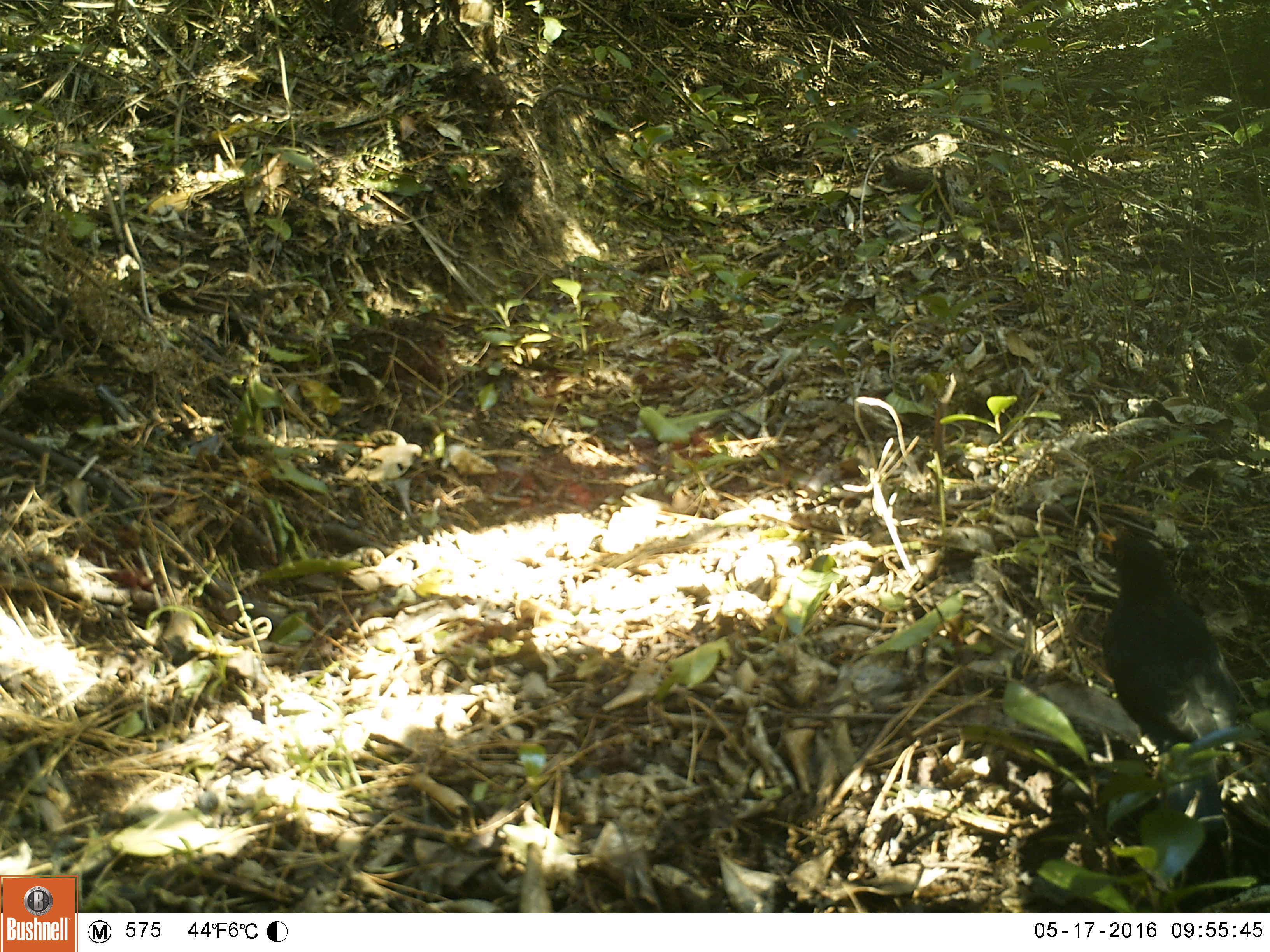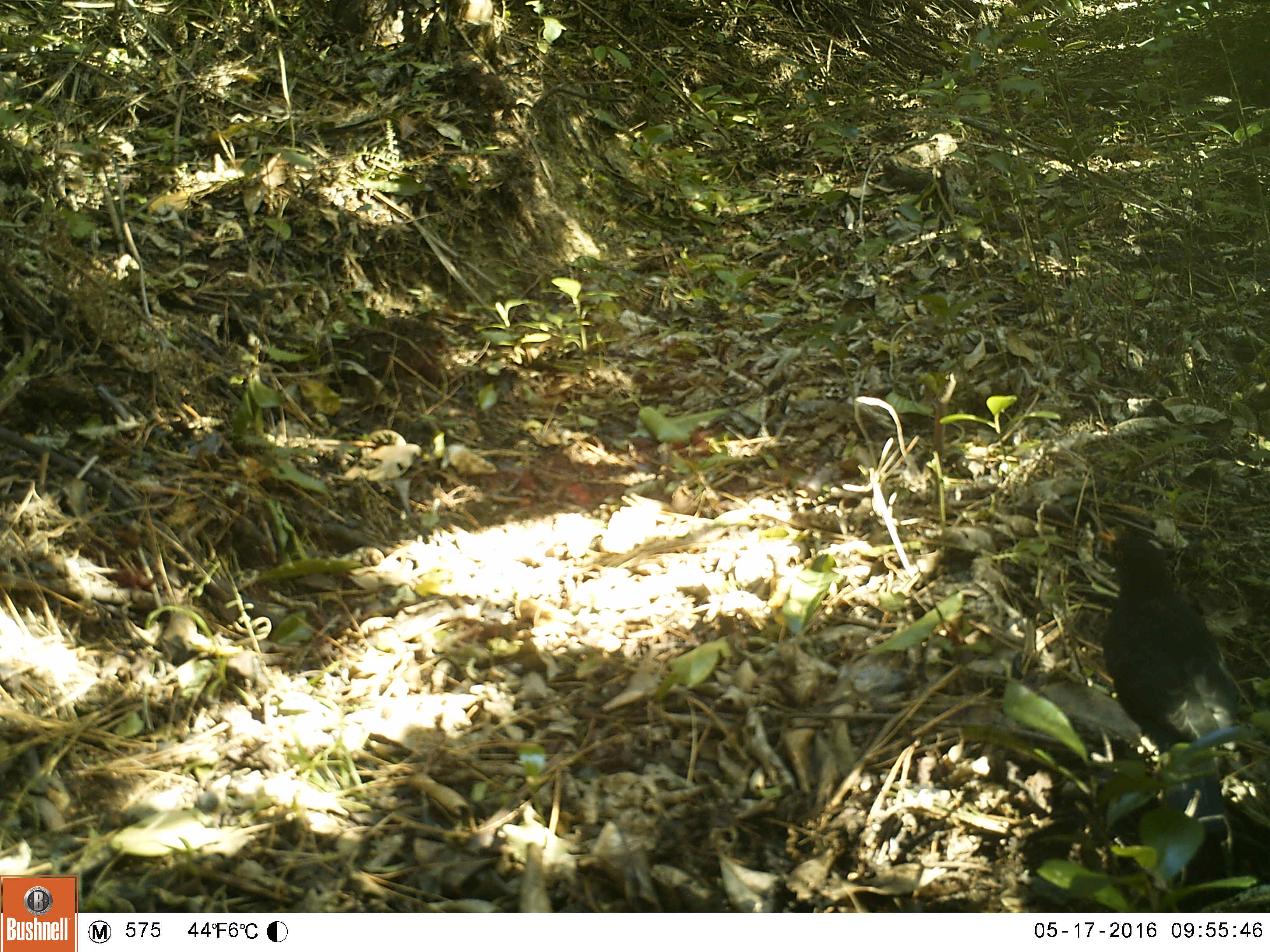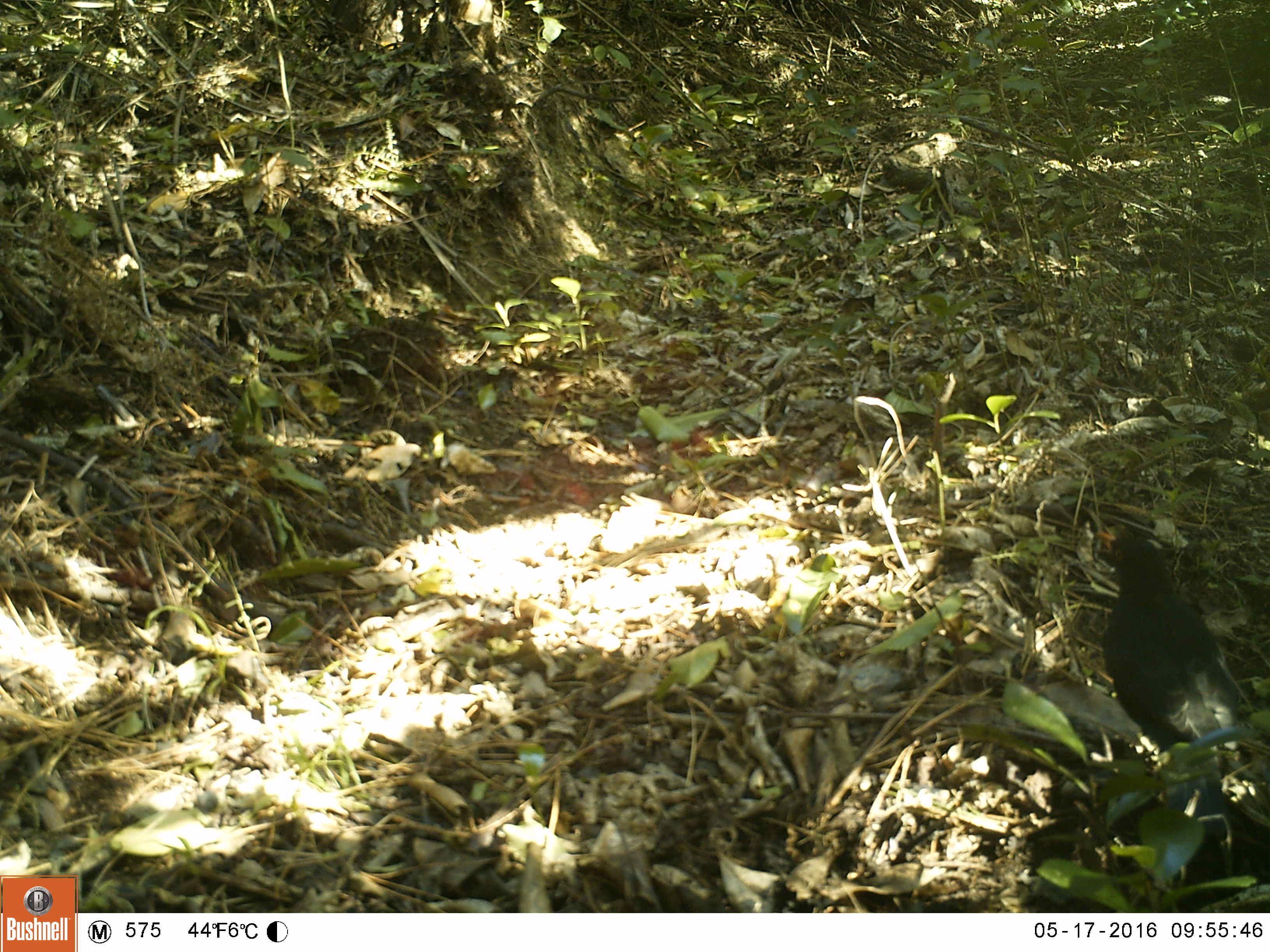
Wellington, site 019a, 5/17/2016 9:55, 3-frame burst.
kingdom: Animalia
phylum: Chordata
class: Aves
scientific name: Aves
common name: bird